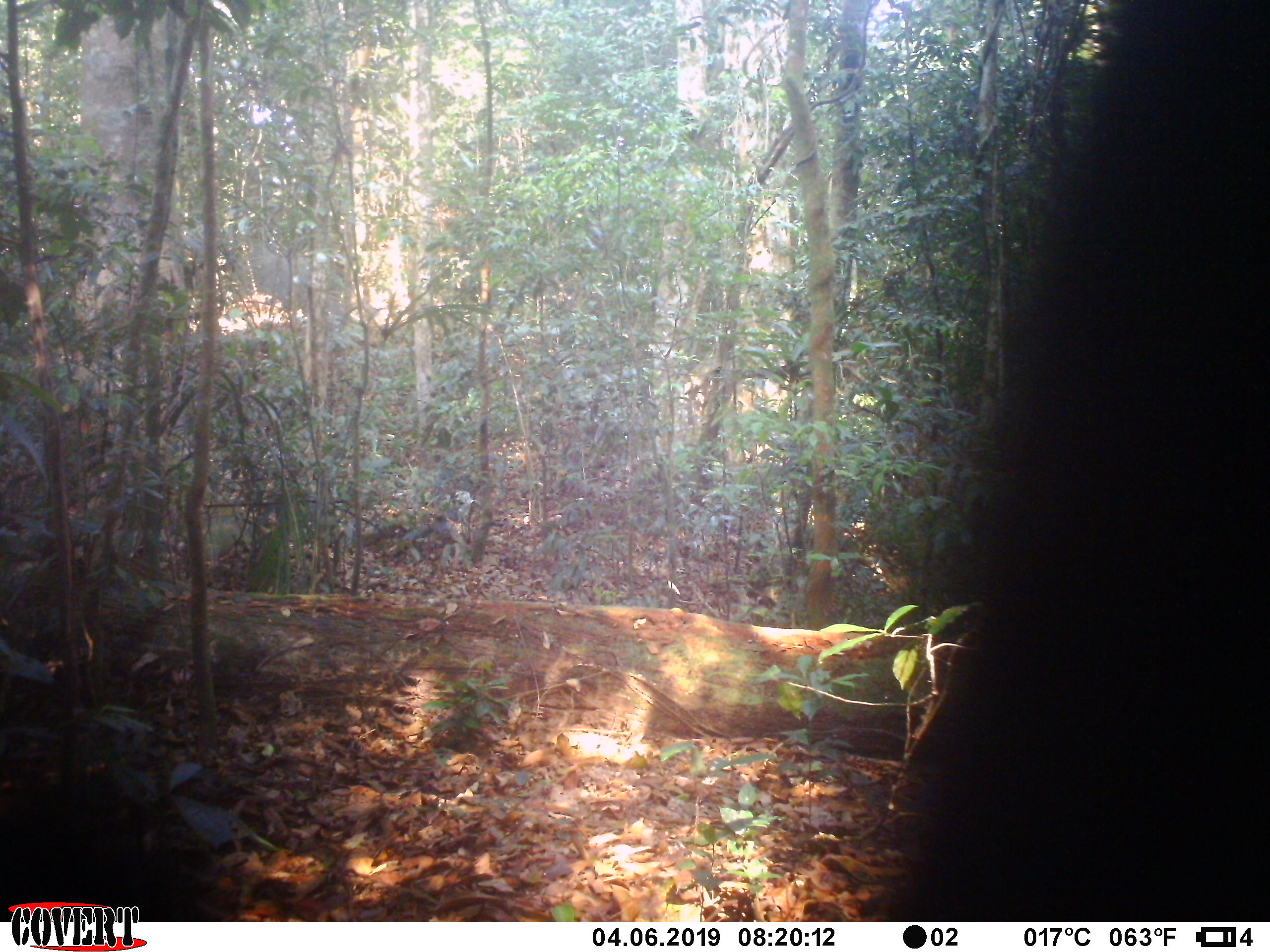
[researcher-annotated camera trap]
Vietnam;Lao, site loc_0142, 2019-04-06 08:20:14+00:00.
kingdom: Animalia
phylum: Chordata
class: Mammalia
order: Artiodactyla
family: Cervidae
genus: Muntiacus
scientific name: Muntiacus vuquangensis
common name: large-antlered muntjac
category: large antlered muntjac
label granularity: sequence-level